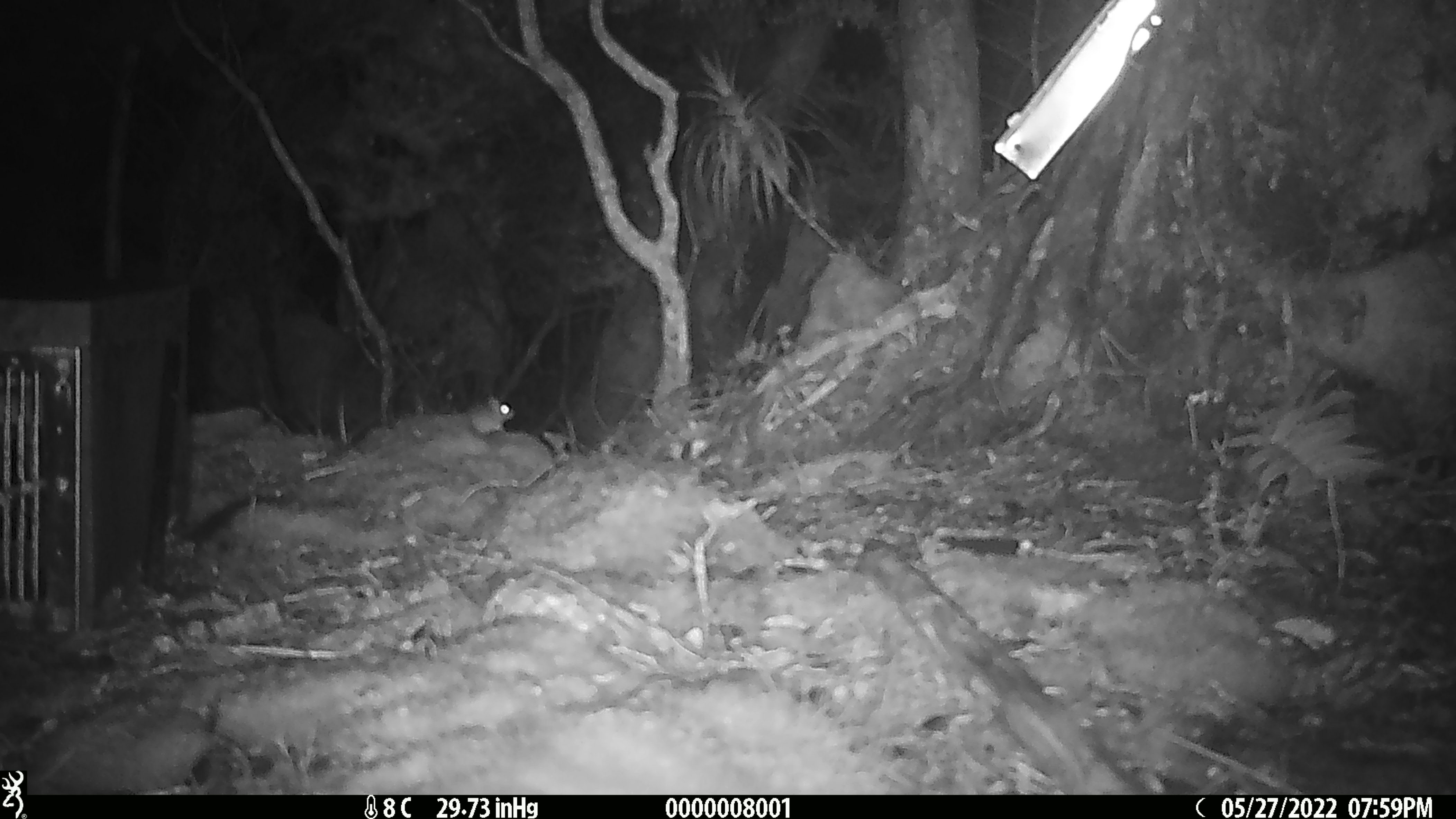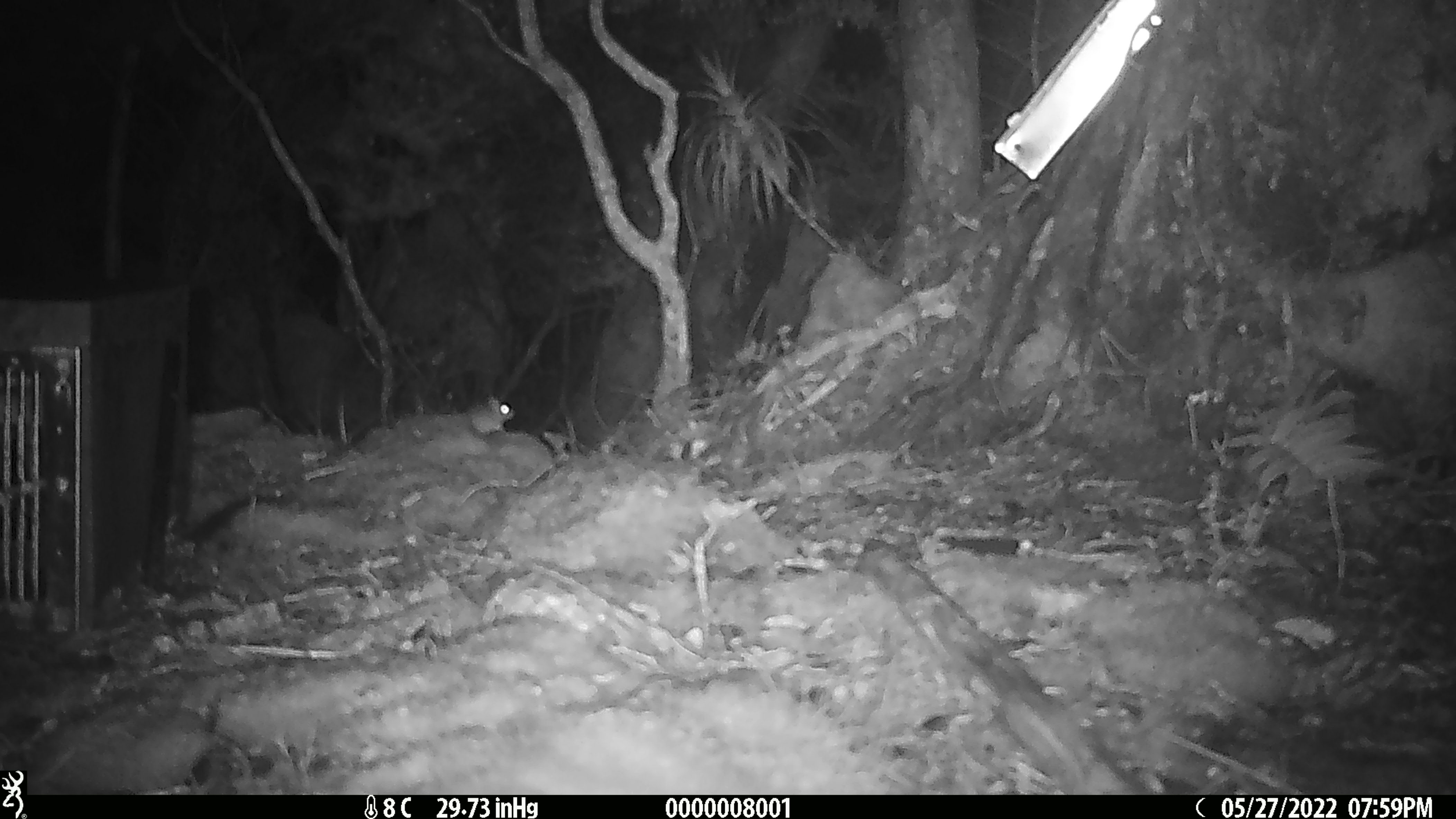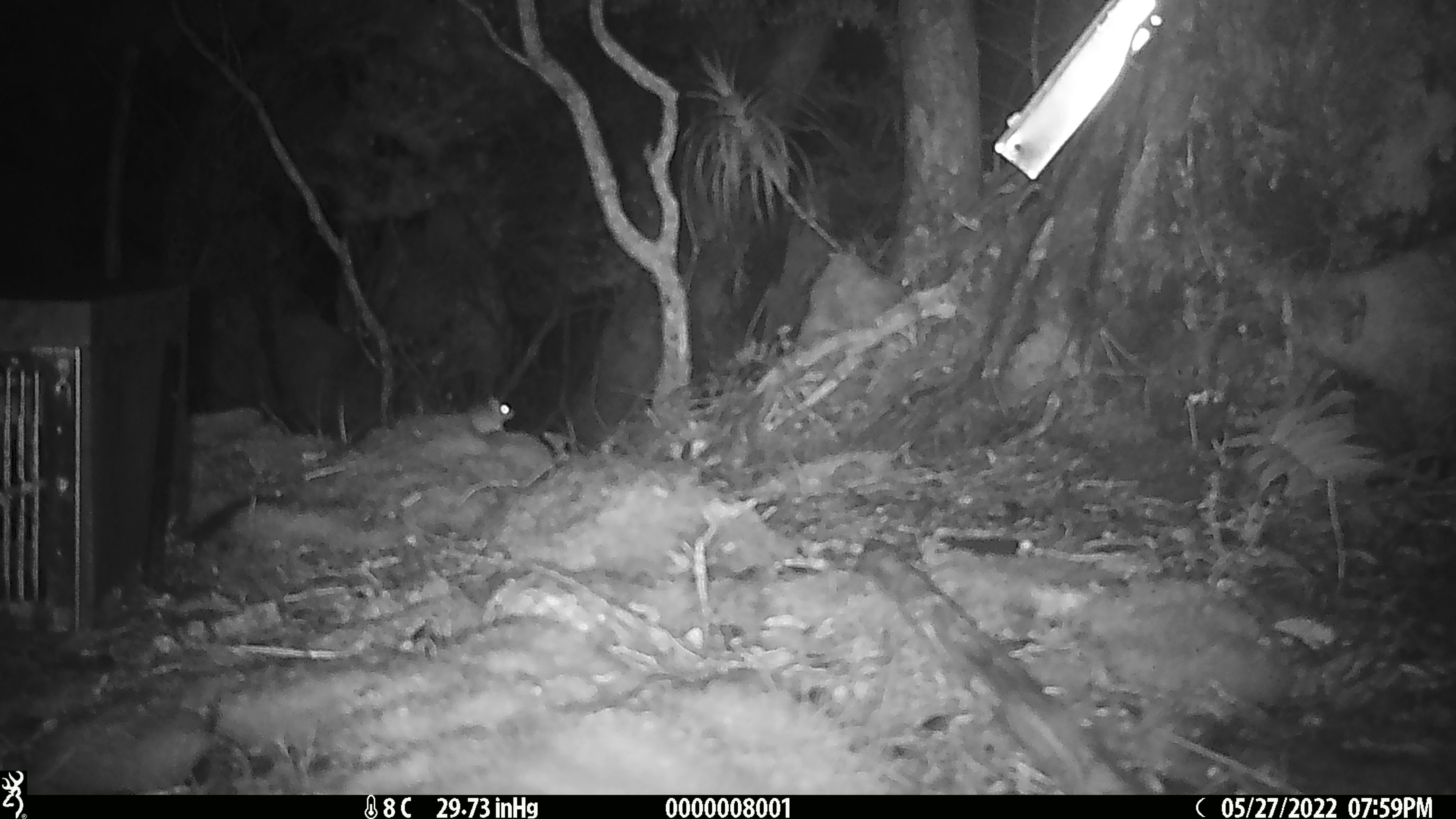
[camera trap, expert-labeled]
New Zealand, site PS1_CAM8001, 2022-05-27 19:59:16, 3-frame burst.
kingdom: Animalia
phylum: Chordata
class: Mammalia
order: Rodentia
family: Muridae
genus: Mus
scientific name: Mus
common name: mouse